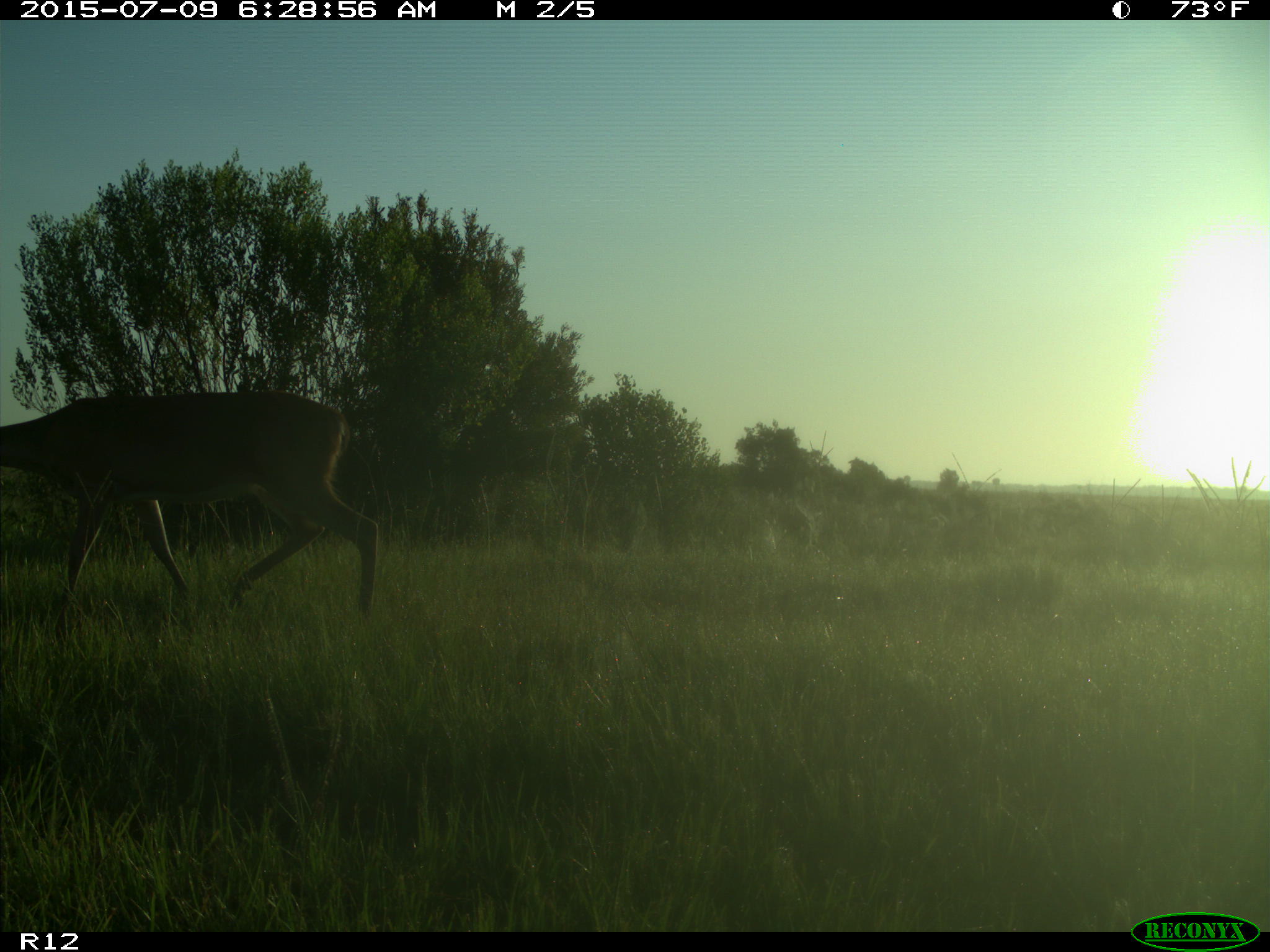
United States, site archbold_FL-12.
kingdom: Animalia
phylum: Chordata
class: Mammalia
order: Artiodactyla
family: Cervidae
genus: Odocoileus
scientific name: Odocoileus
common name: deer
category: unidentified deer